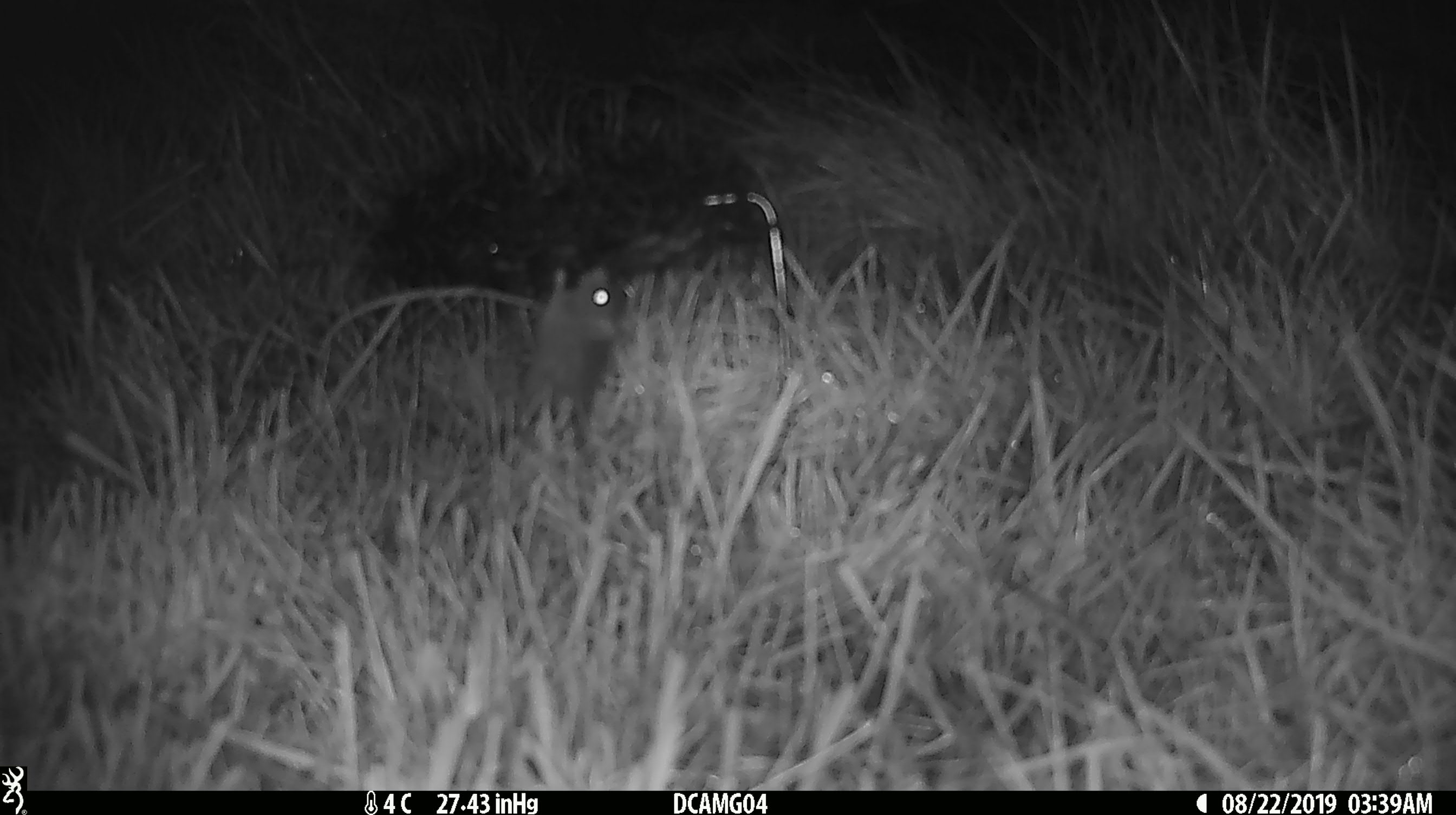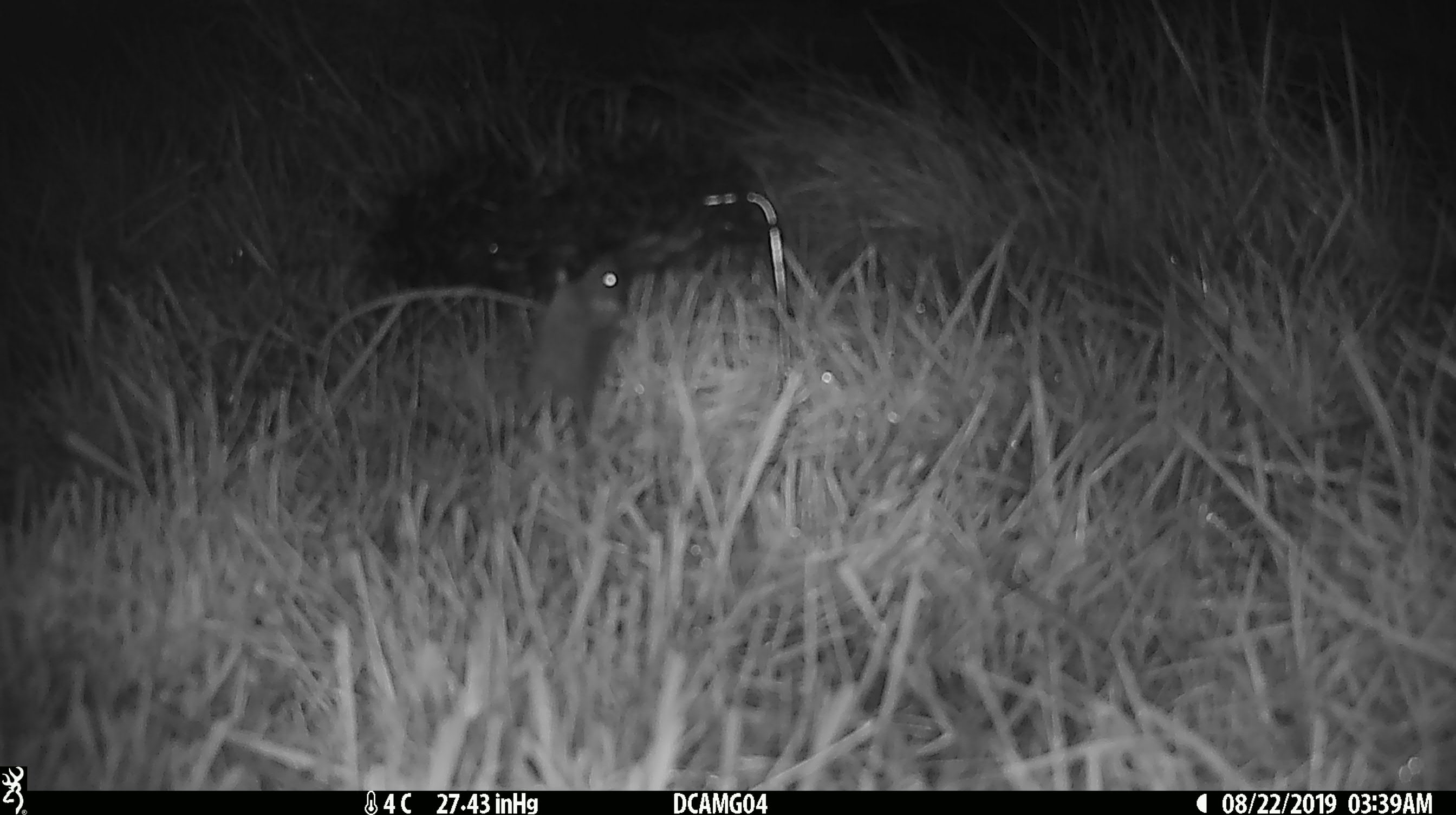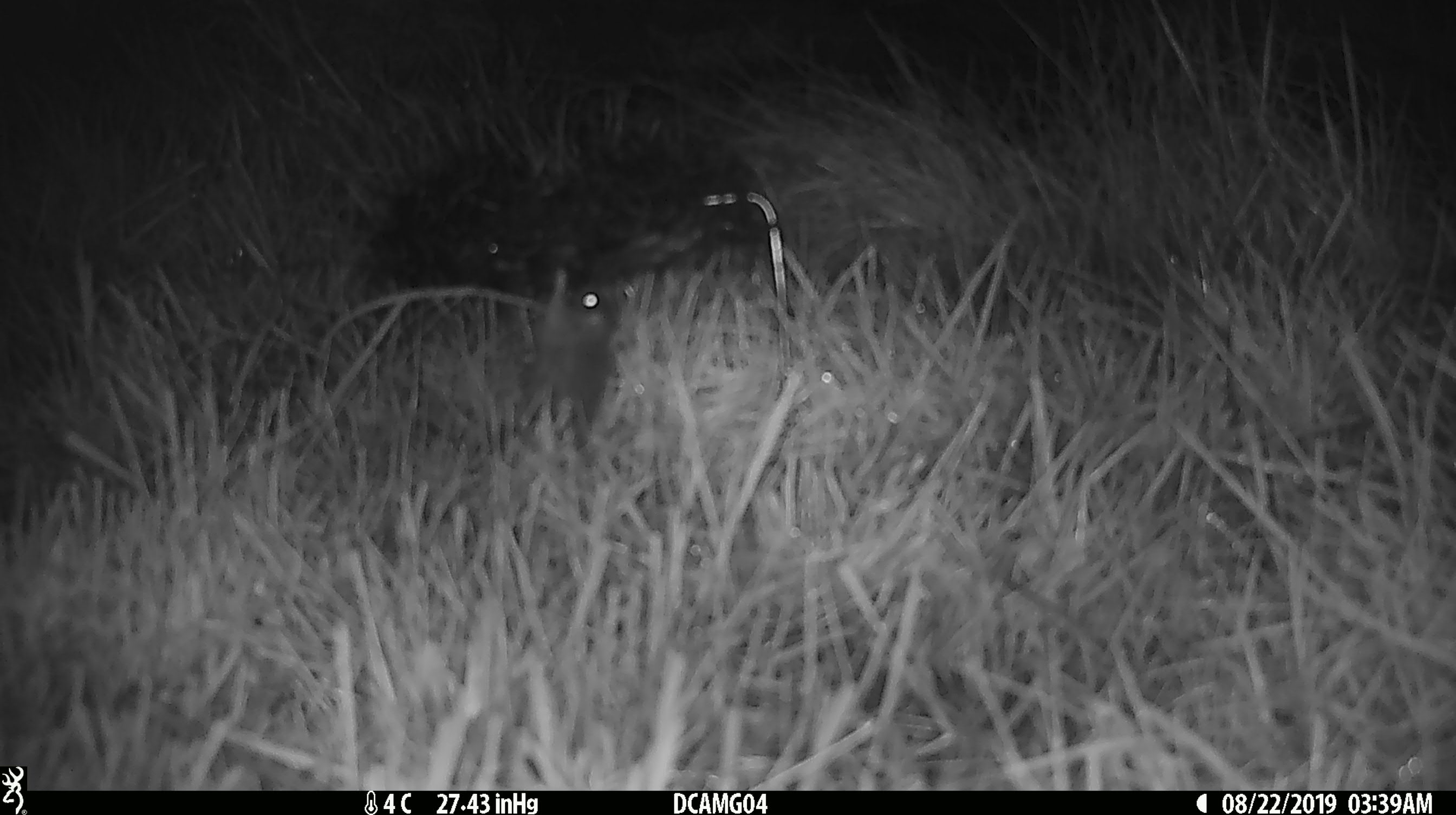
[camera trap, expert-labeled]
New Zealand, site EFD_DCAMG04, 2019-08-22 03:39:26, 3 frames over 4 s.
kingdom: Animalia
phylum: Chordata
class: Mammalia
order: Rodentia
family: Muridae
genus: Mus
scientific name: Mus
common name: mouse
Mouse (Mus).